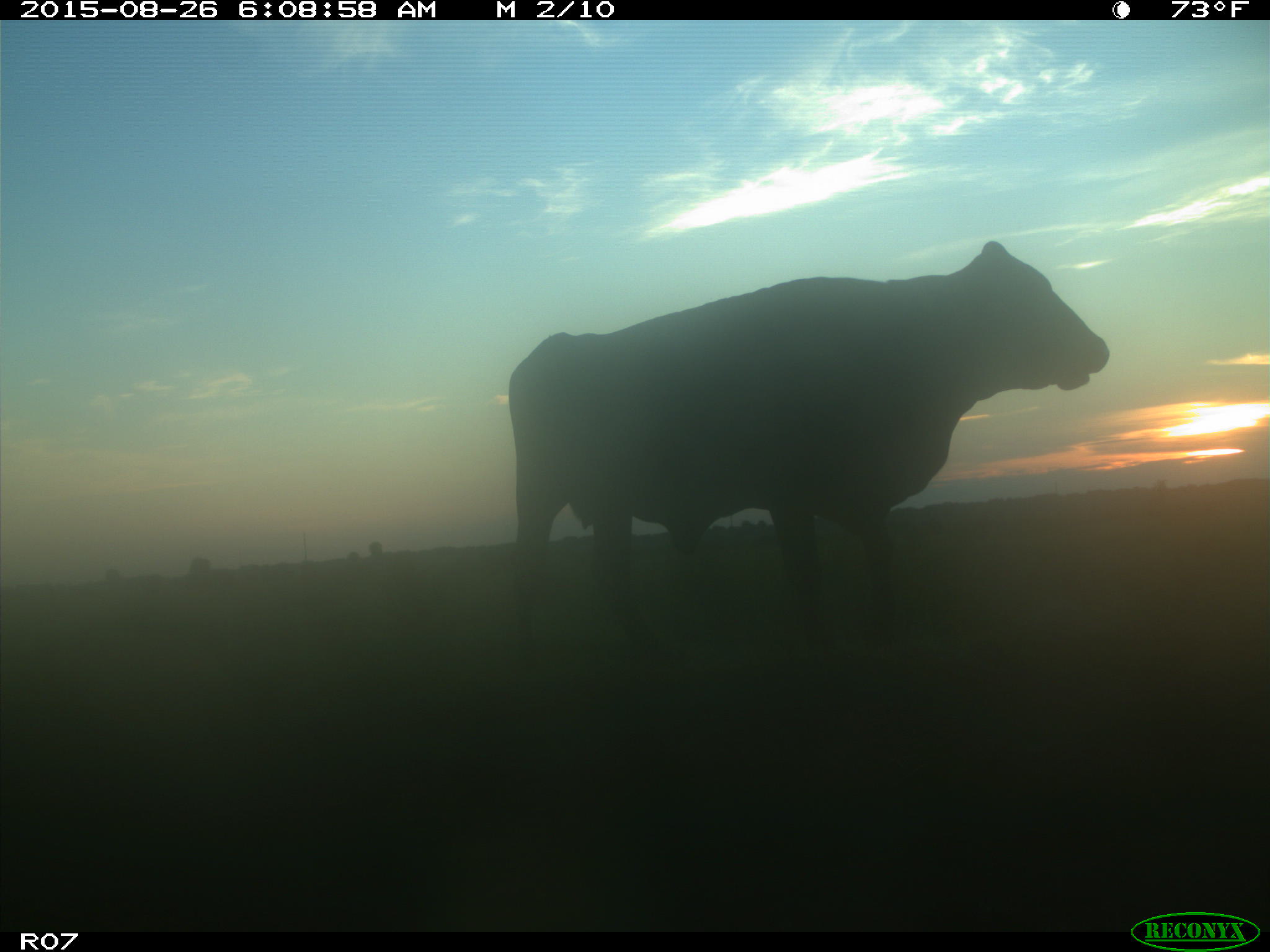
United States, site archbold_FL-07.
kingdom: Animalia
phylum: Chordata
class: Mammalia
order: Artiodactyla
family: Bovidae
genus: Bos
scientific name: Bos taurus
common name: domestic cow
Bos taurus (domestic cow).